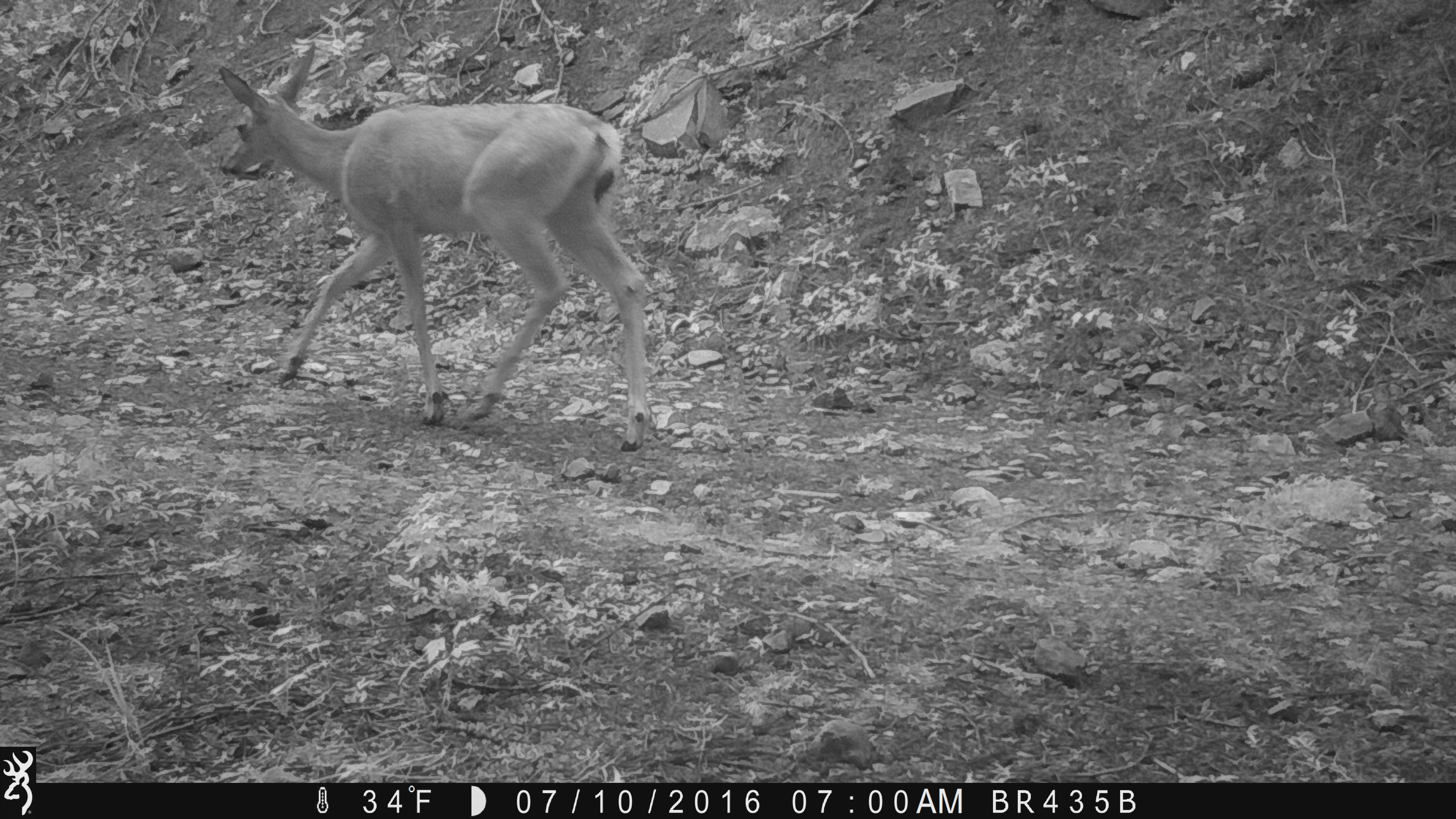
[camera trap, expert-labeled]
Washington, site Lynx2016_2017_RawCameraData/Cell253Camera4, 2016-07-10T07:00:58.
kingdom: Animalia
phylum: Chordata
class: Mammalia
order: Artiodactyla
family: Cervidae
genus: Odocoileus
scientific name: Odocoileus hemionus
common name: mule deer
Odocoileus hemionus (mule deer). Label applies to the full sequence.